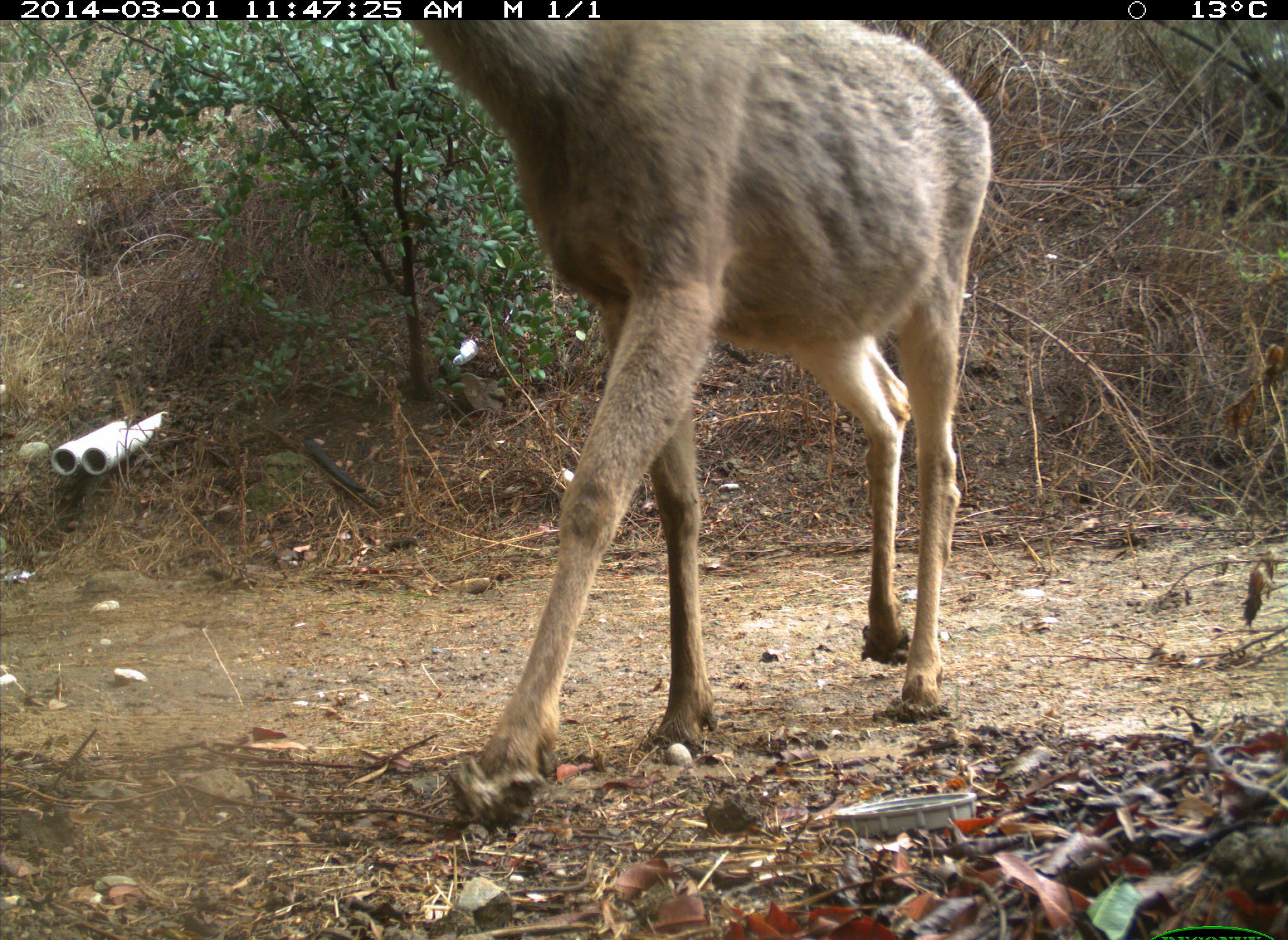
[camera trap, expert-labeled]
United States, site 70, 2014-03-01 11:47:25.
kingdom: Animalia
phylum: Chordata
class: Mammalia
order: Artiodactyla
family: Cervidae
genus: Odocoileus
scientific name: Odocoileus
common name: deer